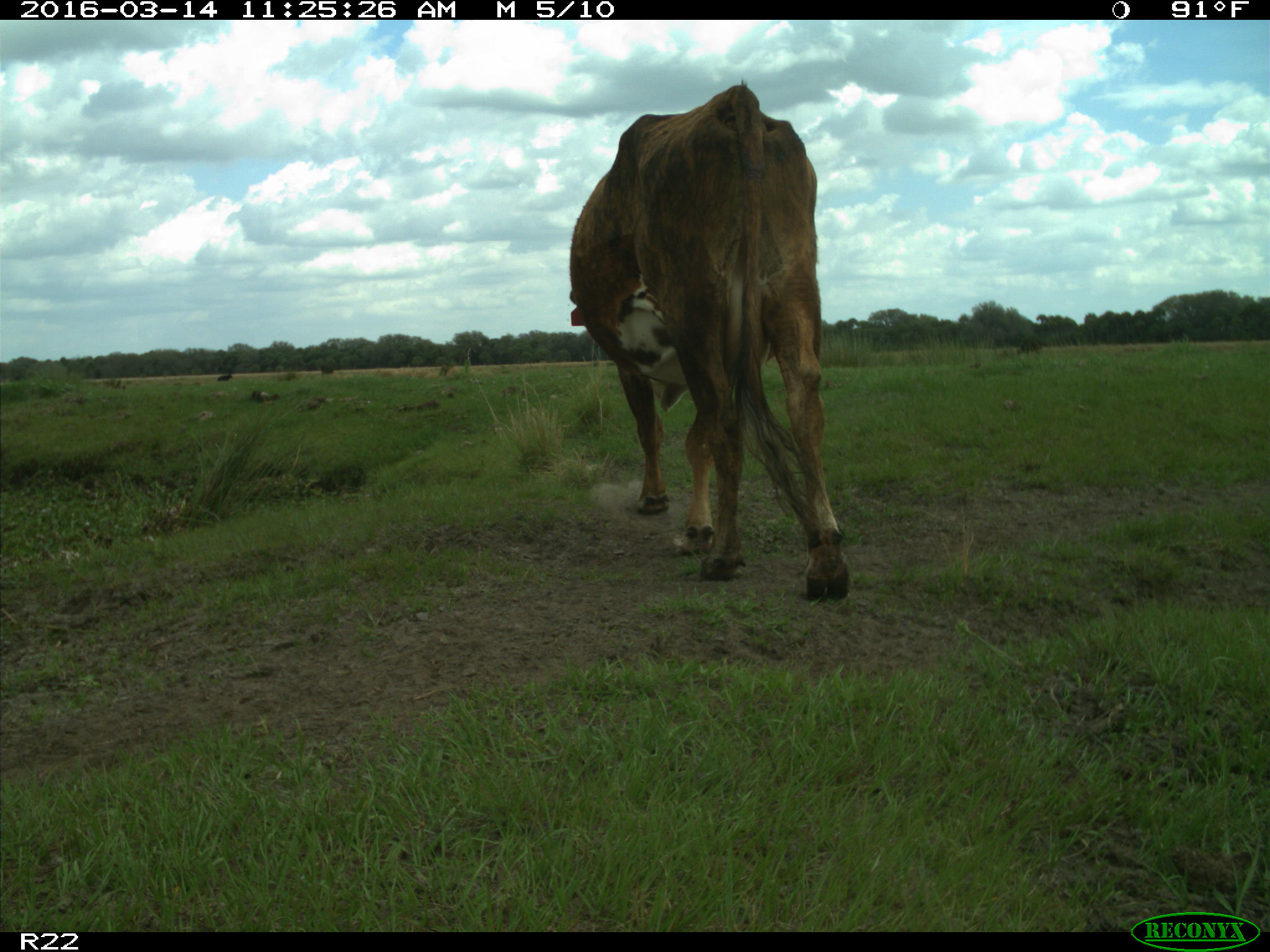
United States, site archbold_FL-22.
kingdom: Animalia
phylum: Chordata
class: Mammalia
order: Artiodactyla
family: Bovidae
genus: Bos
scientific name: Bos taurus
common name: domestic cow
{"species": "Bos taurus (domestic cow)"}